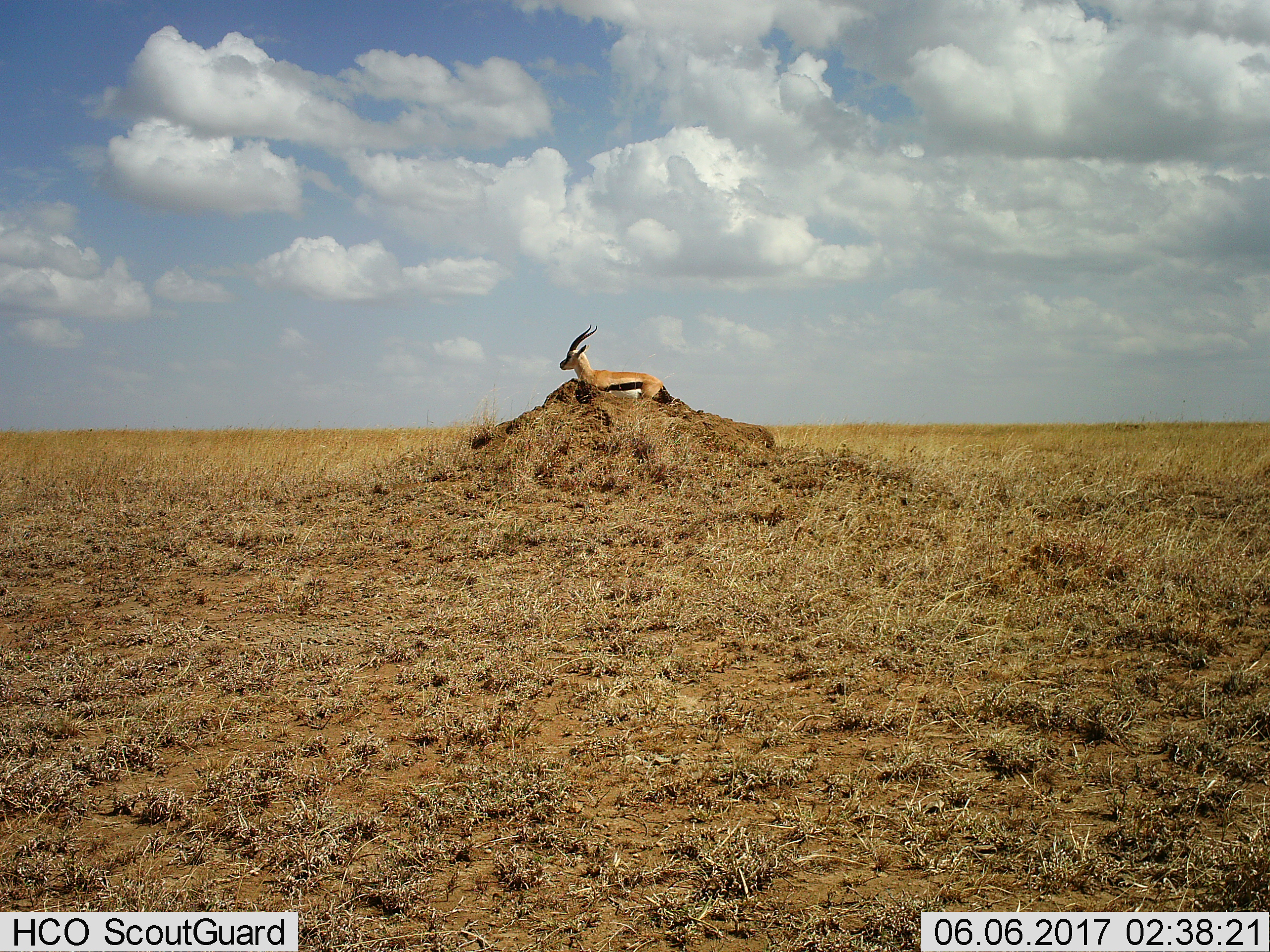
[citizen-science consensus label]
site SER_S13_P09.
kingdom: Animalia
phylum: Chordata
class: Mammalia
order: Artiodactyla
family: Bovidae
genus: Eudorcas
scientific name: Eudorcas thomsonii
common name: thomson's gazelle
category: gazellethomsons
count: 1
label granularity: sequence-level